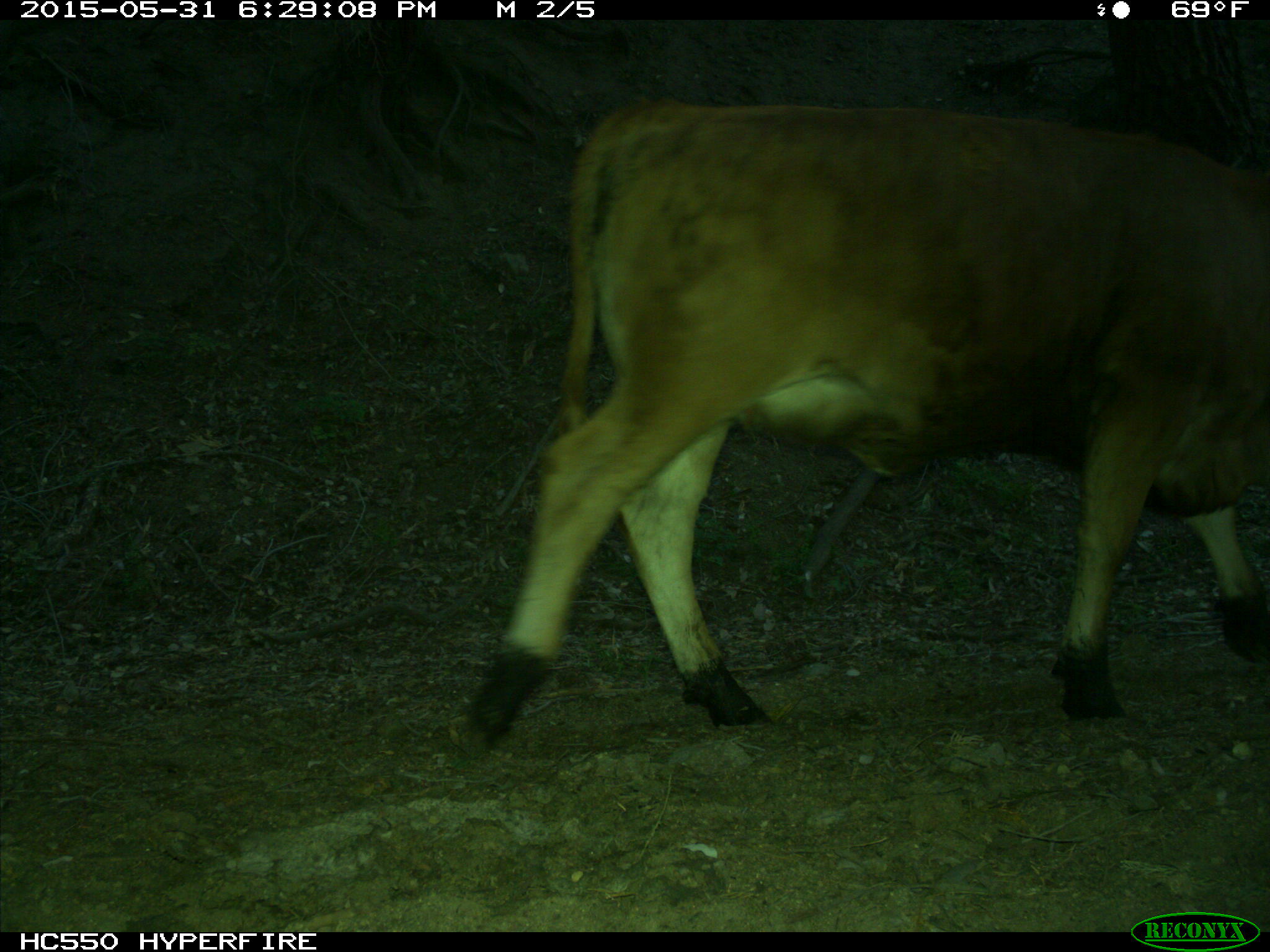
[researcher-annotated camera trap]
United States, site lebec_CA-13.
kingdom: Animalia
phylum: Chordata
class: Mammalia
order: Artiodactyla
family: Bovidae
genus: Bos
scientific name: Bos taurus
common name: domestic cow